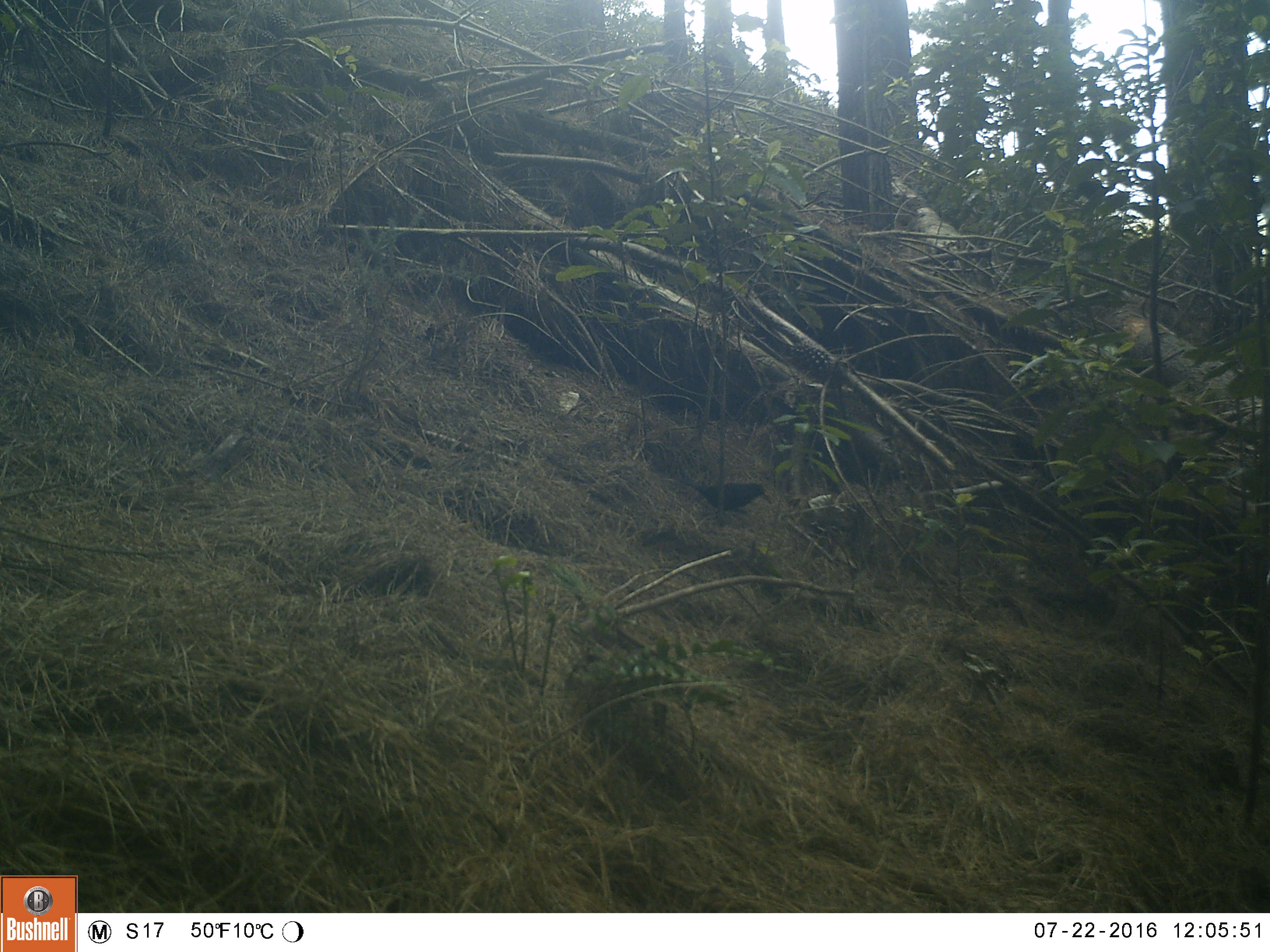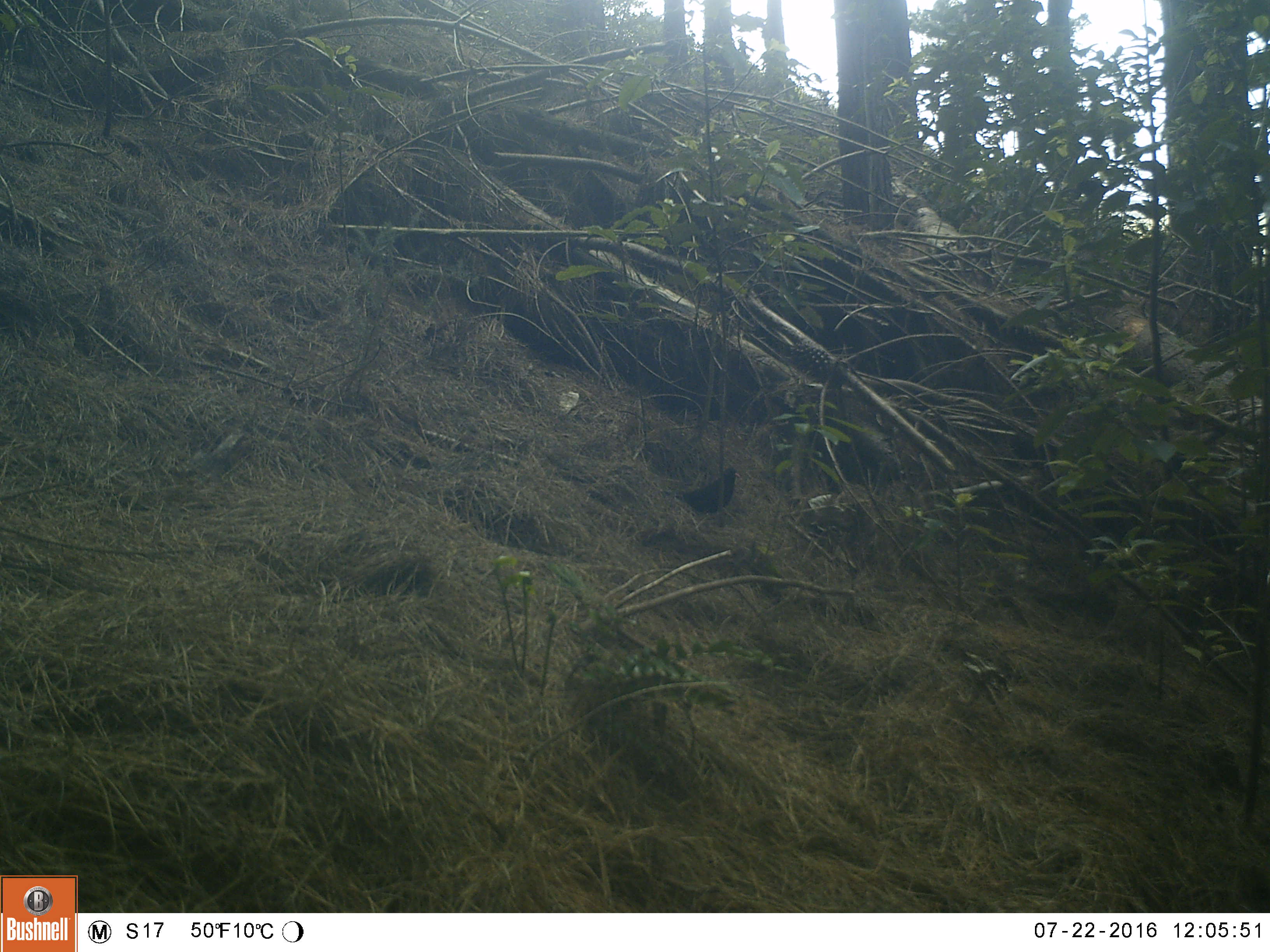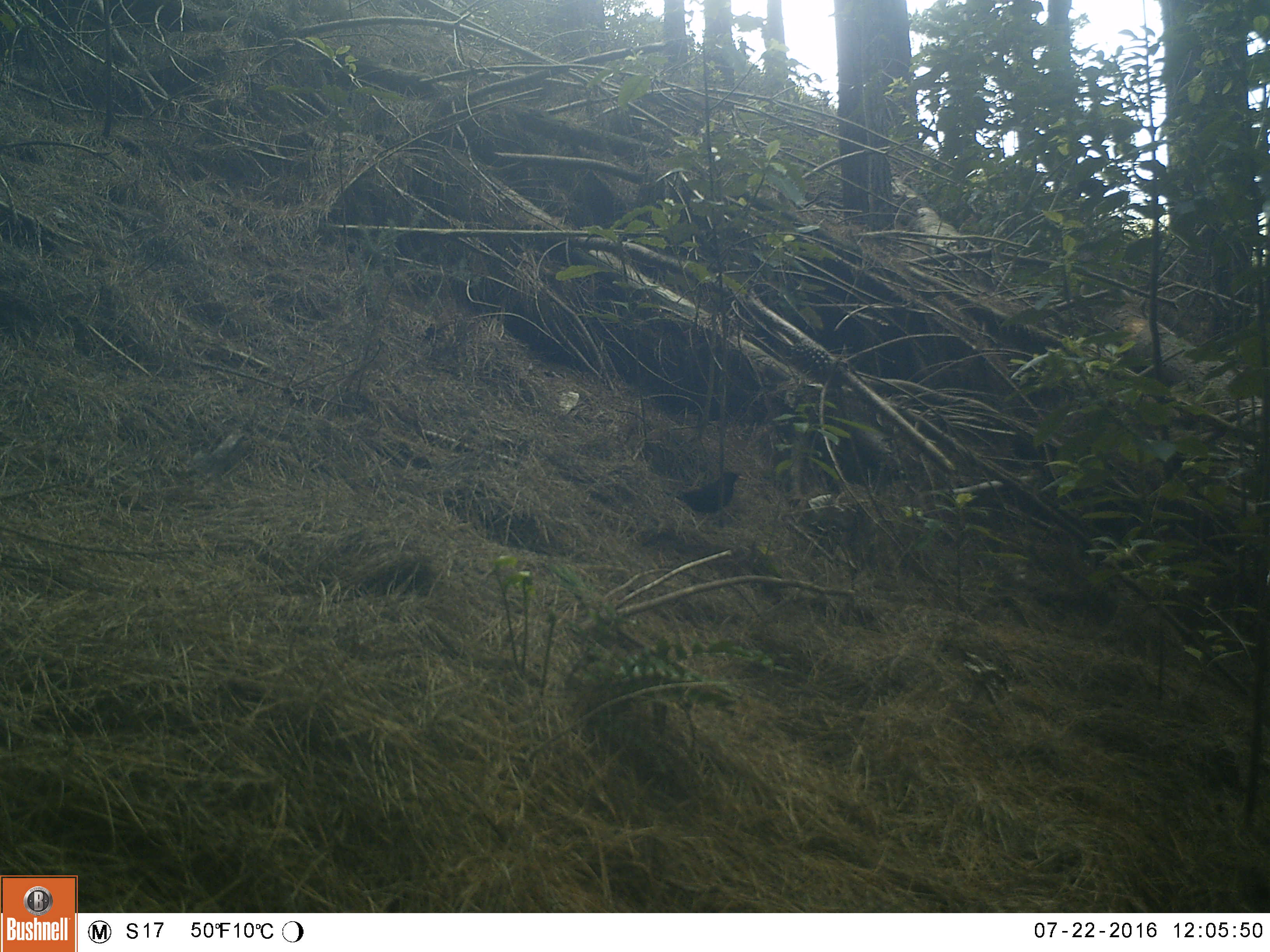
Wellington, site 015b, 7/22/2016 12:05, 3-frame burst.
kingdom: Animalia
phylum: Chordata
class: Aves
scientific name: Aves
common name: bird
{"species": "bird (Aves)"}